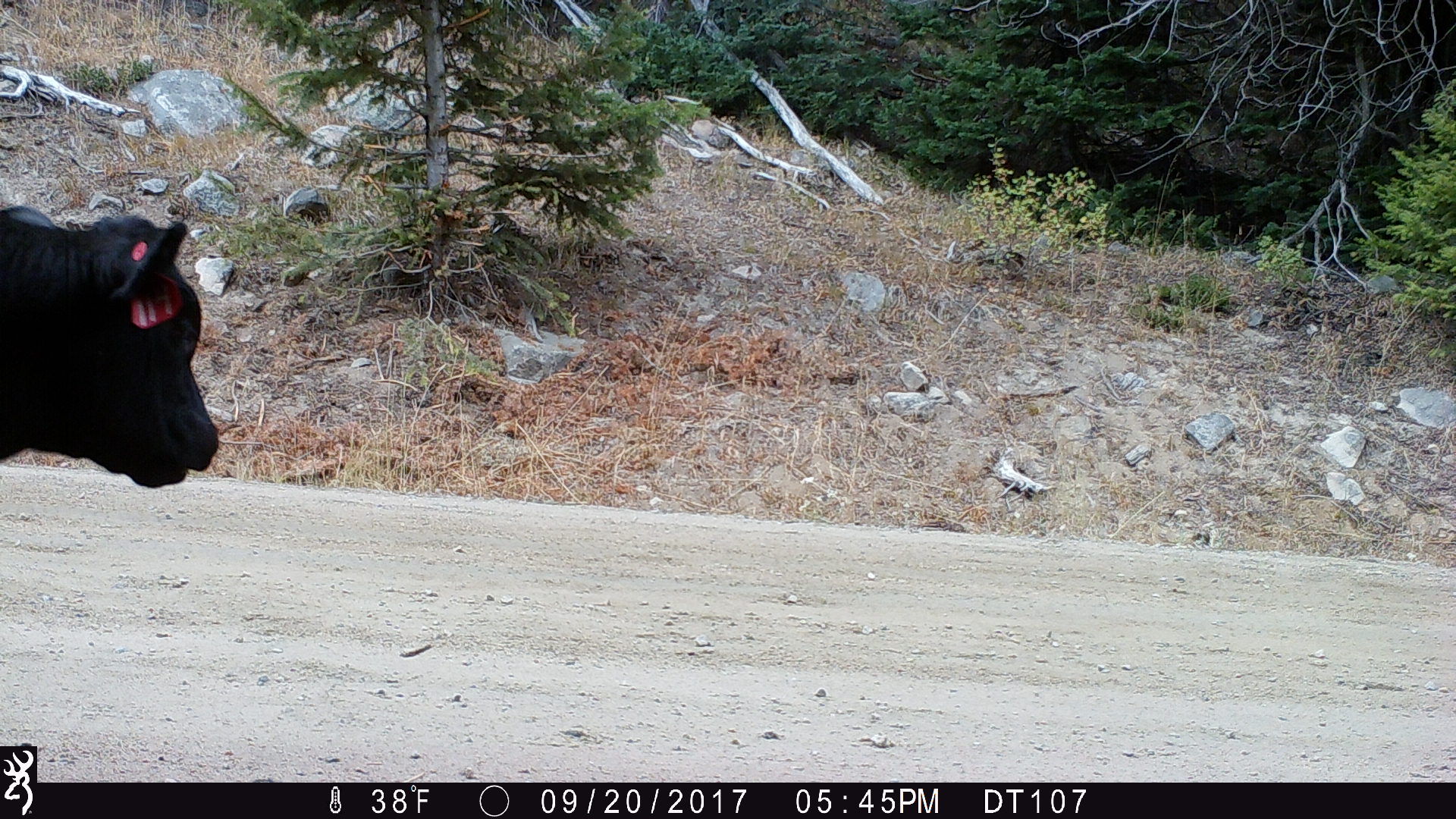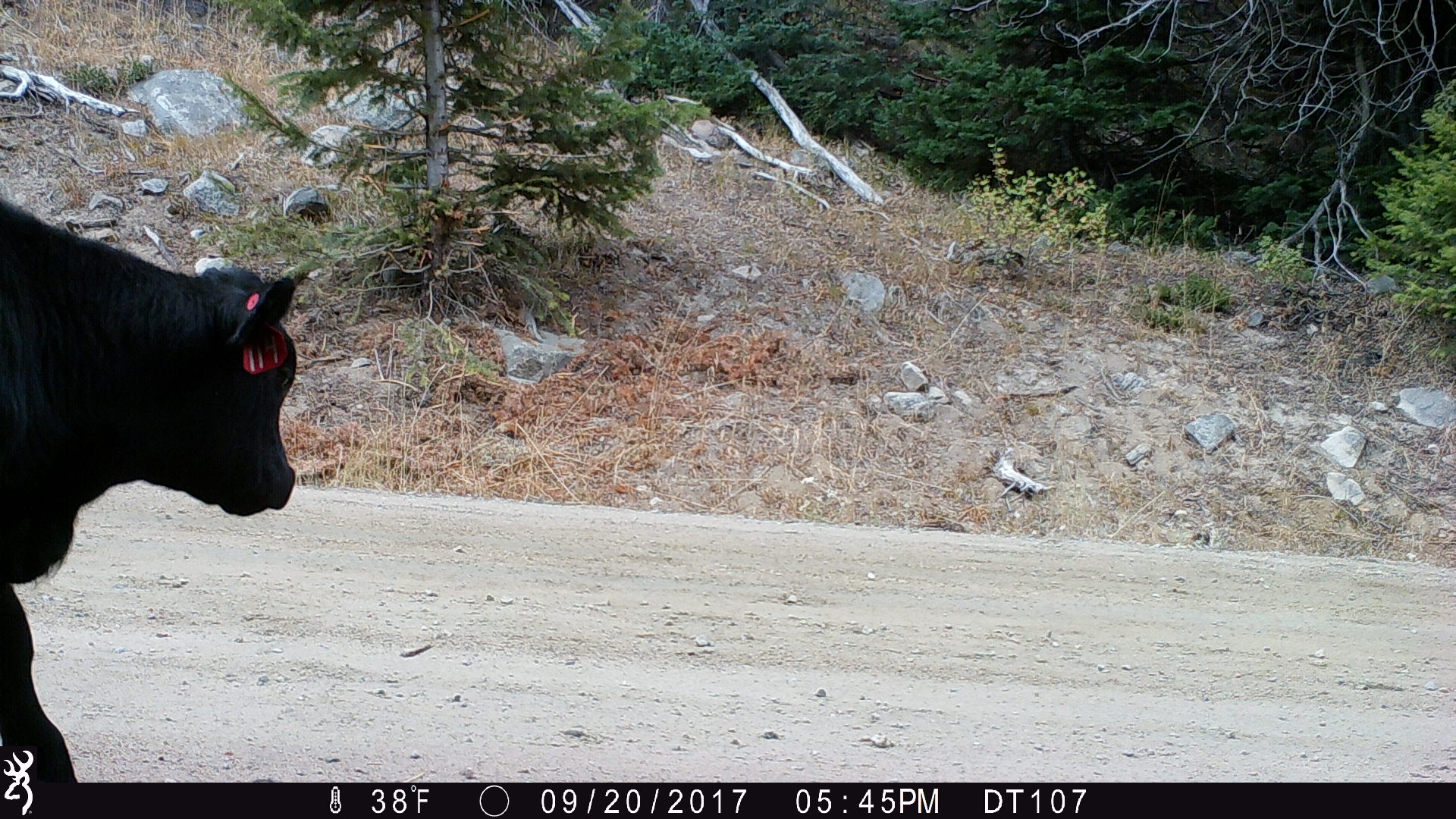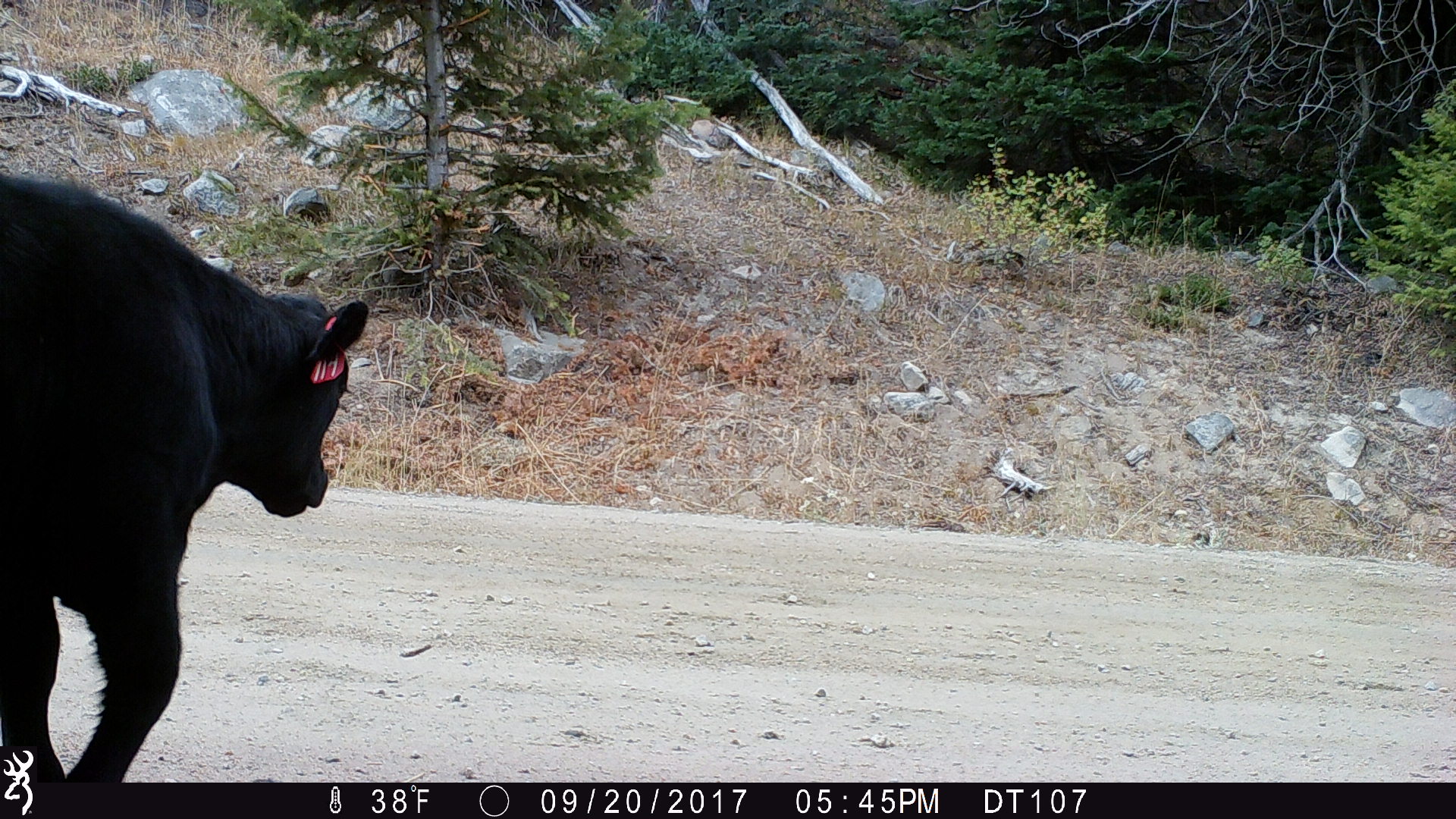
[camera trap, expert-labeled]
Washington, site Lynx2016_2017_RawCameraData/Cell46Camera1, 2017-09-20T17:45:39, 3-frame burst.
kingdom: Animalia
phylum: Chordata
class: Mammalia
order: Artiodactyla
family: Bovidae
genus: Bos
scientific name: Bos taurus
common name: domestic cattle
Domestic cattle (Bos taurus). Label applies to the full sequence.